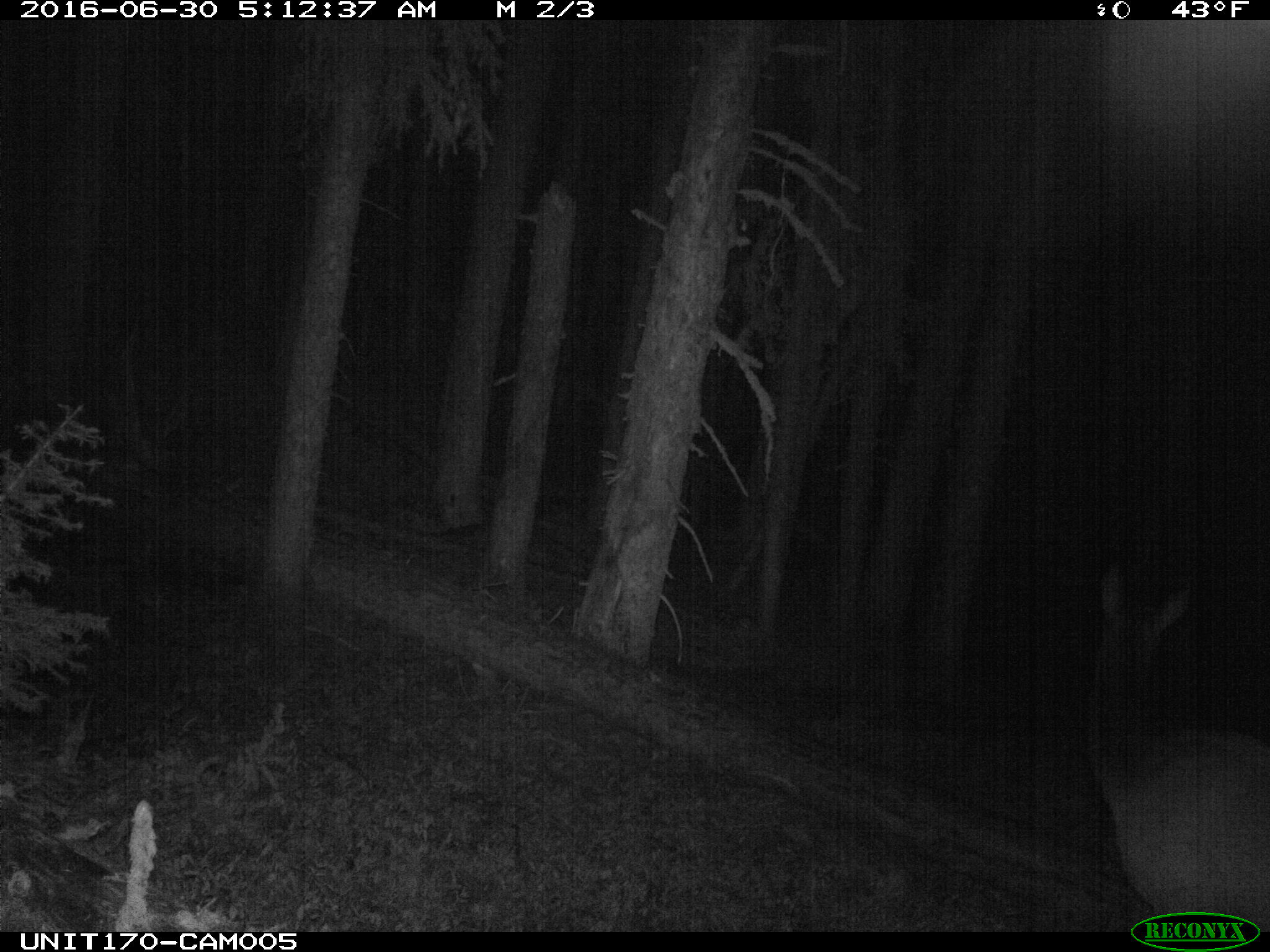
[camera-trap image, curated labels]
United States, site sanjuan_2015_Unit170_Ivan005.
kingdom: Animalia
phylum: Chordata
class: Mammalia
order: Artiodactyla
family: Cervidae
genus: Cervus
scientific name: Cervus elaphus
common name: red deer